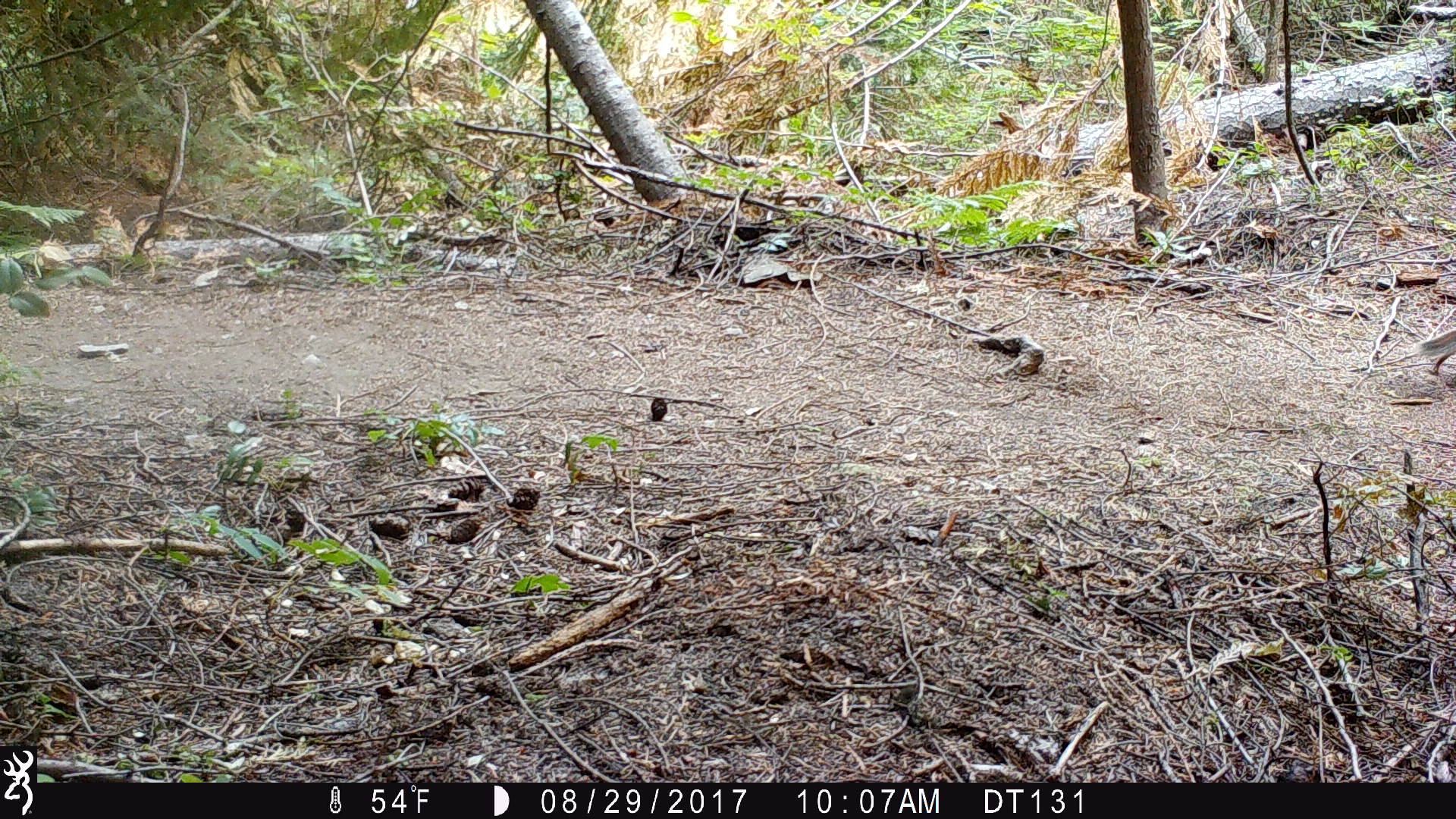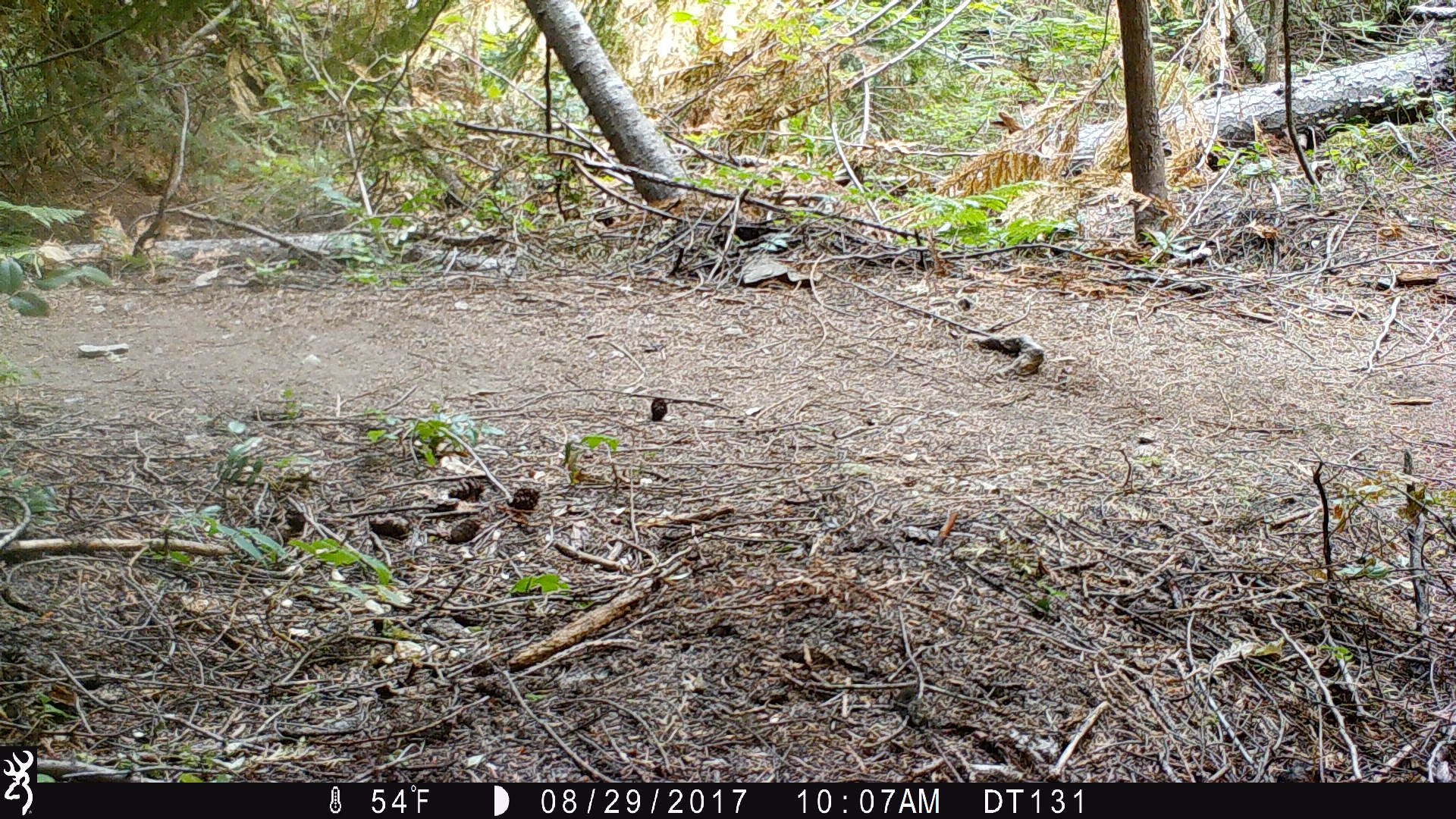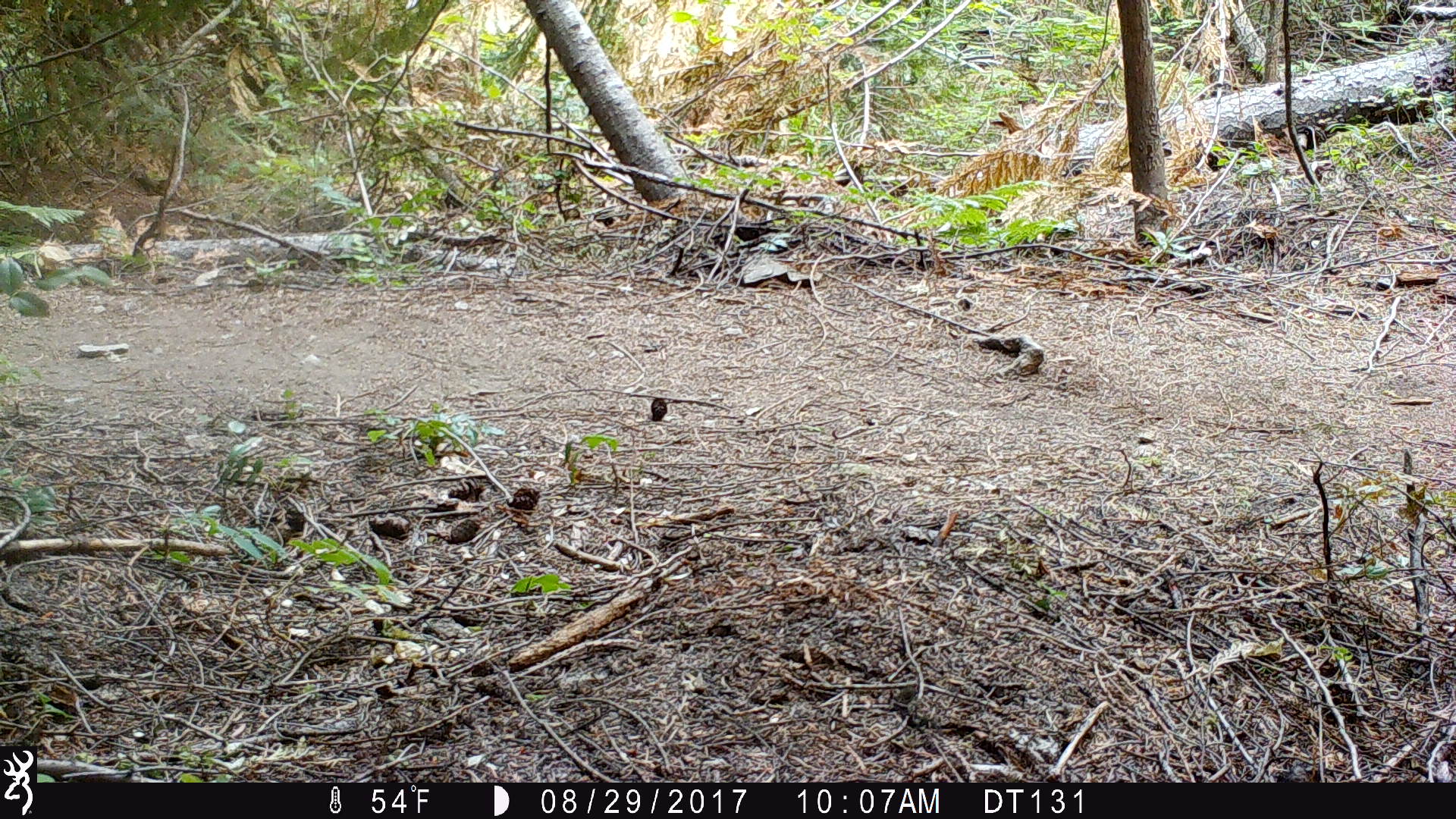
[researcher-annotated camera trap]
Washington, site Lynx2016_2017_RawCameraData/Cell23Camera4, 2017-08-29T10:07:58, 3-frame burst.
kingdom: Animalia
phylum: Chordata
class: Mammalia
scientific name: Mammalia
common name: small mammal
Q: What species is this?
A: Small mammal (Mammalia).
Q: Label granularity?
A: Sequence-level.